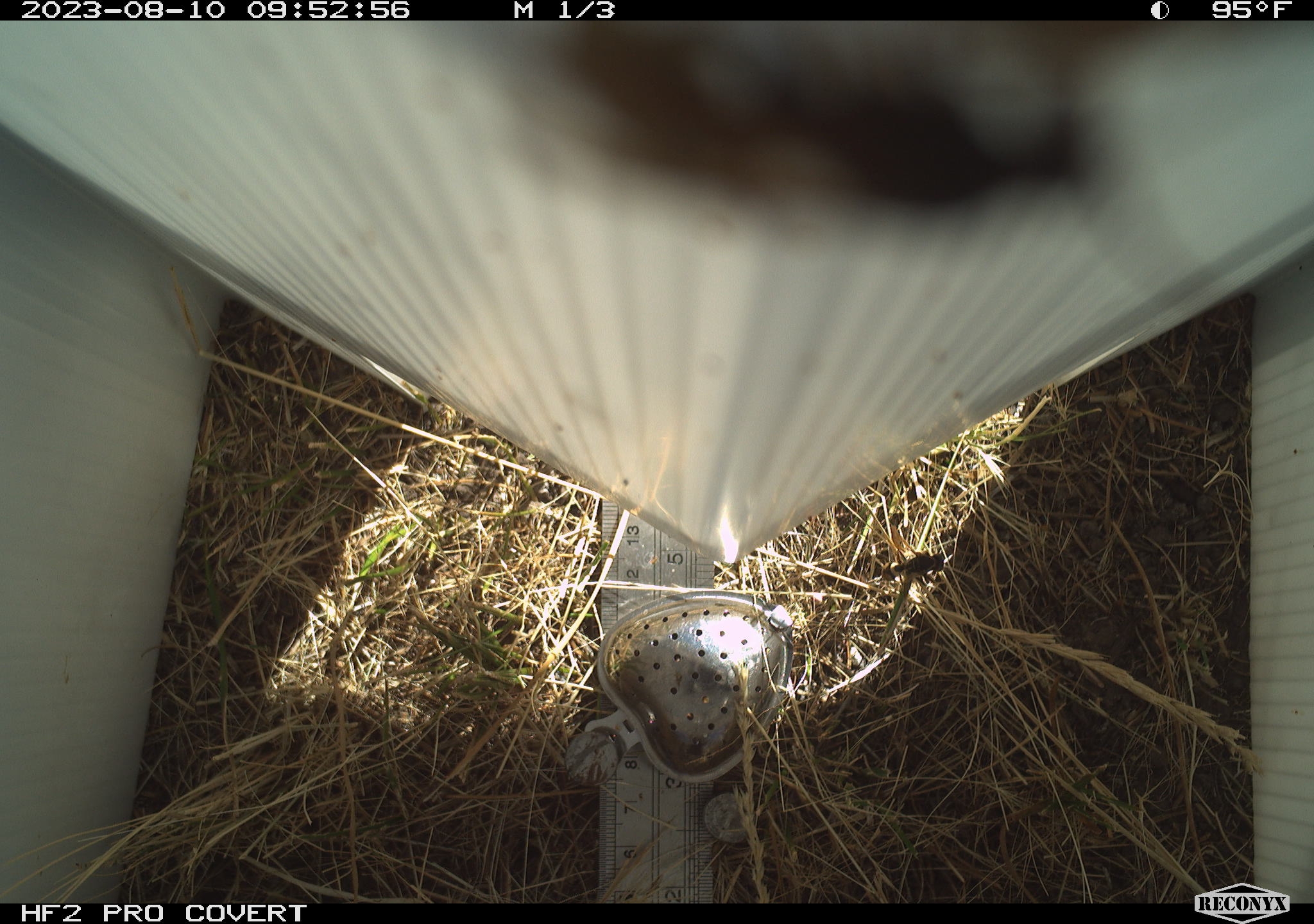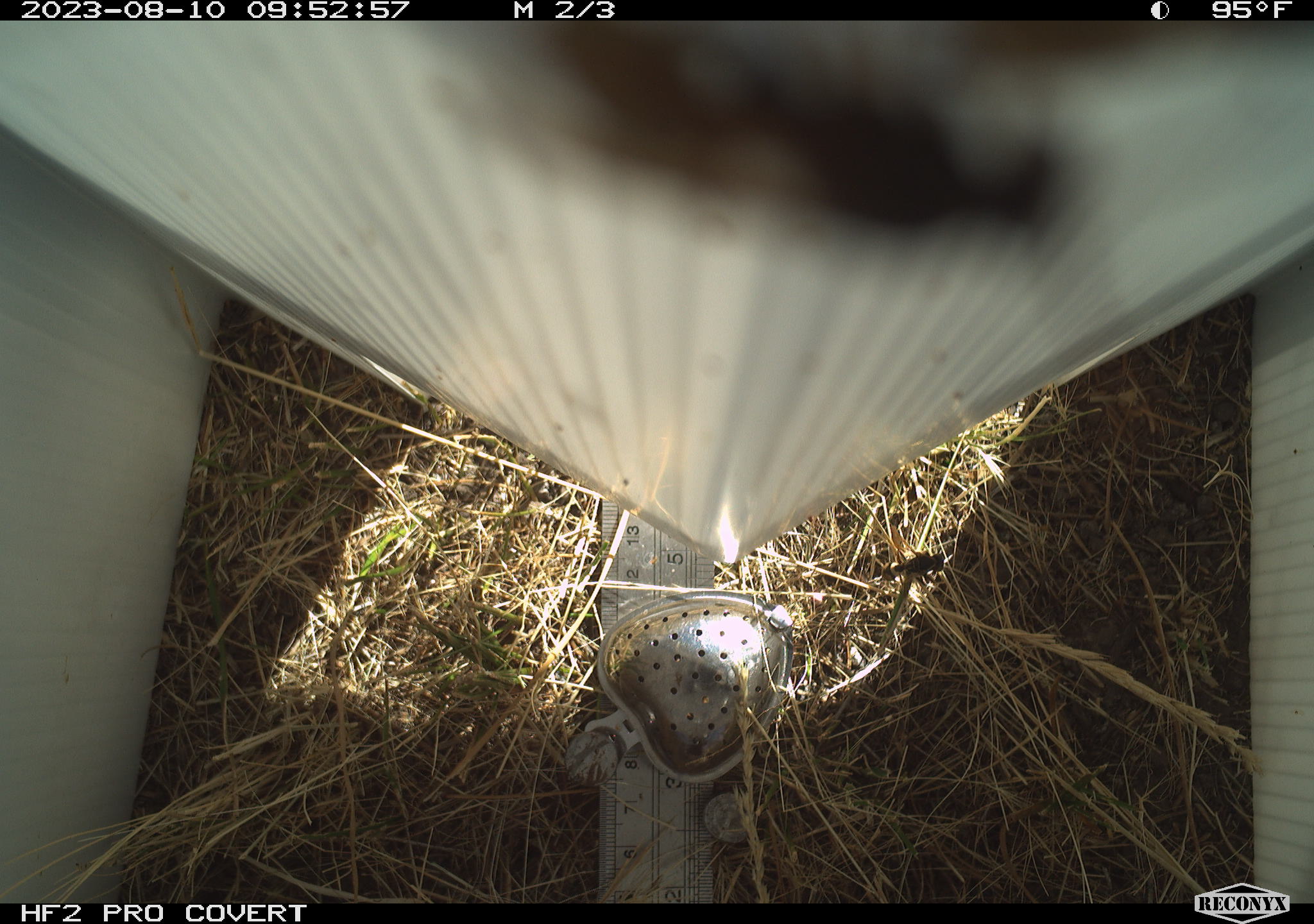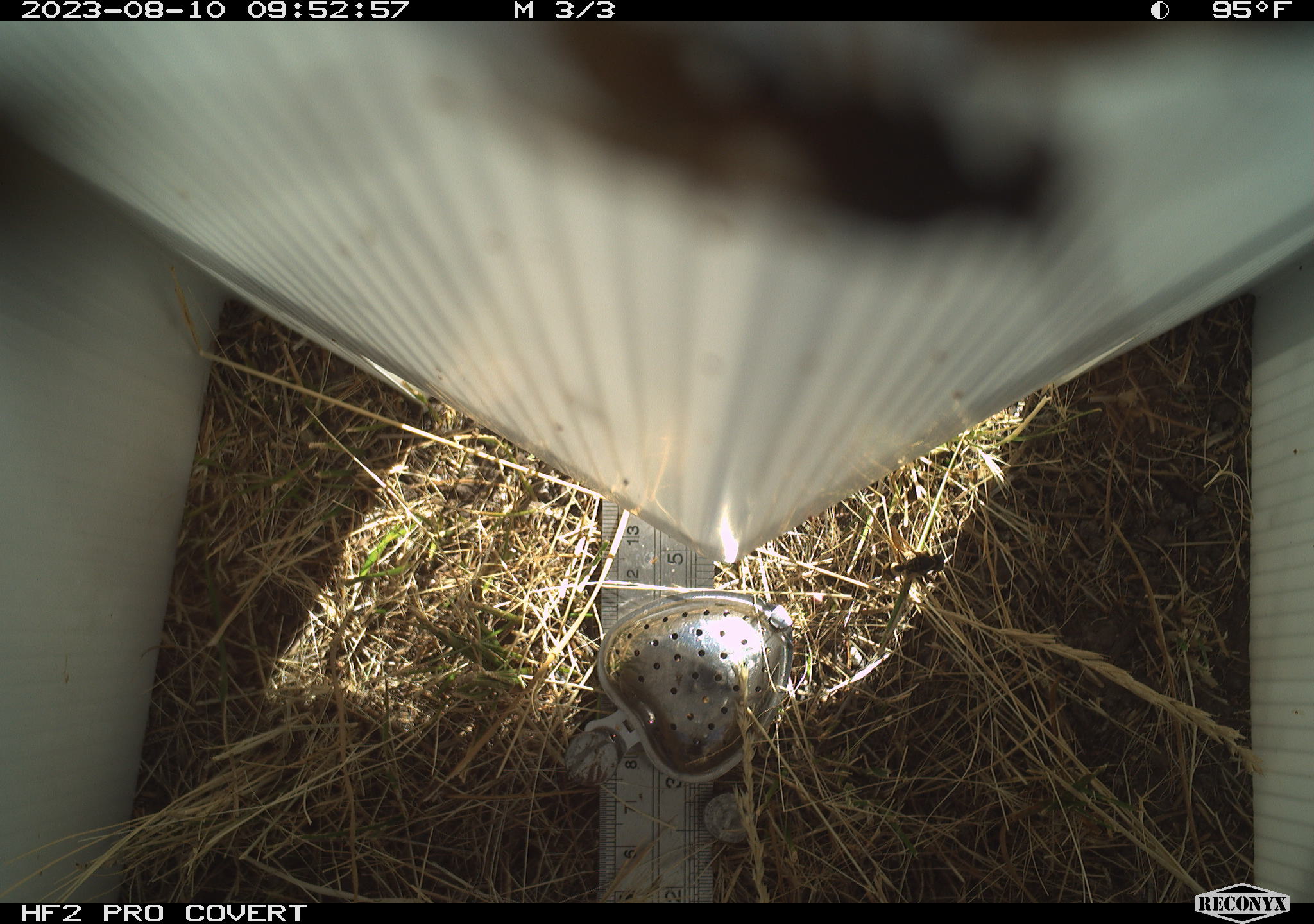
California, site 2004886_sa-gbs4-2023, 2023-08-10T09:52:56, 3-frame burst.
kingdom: Animalia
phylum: Arthropoda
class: Insecta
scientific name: Insecta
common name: insect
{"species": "insect (Insecta)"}